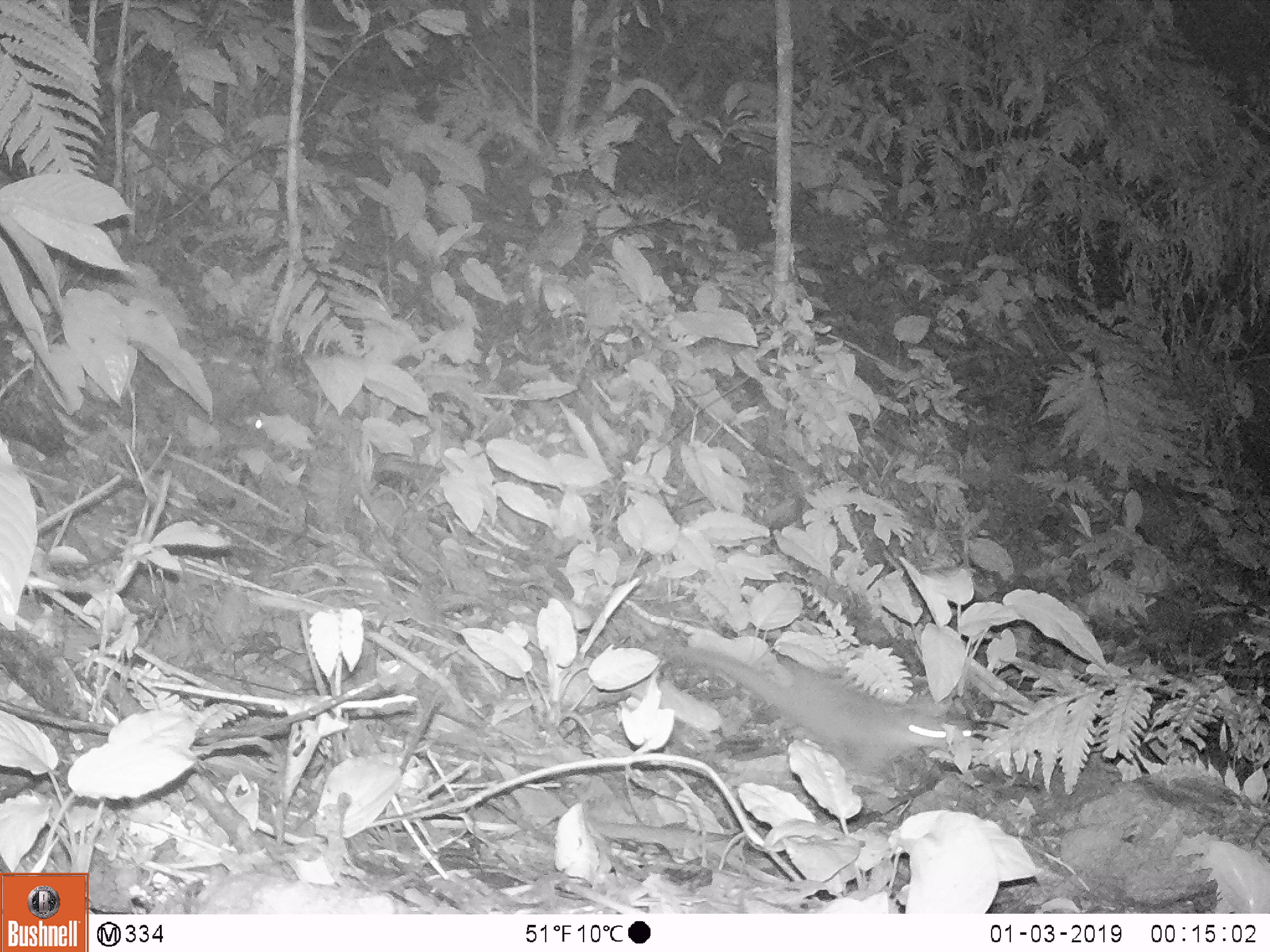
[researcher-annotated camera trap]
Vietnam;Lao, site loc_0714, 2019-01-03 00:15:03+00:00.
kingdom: Animalia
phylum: Chordata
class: Mammalia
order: Carnivora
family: Mustelidae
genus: Melogale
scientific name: Melogale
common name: ferret badger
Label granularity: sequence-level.